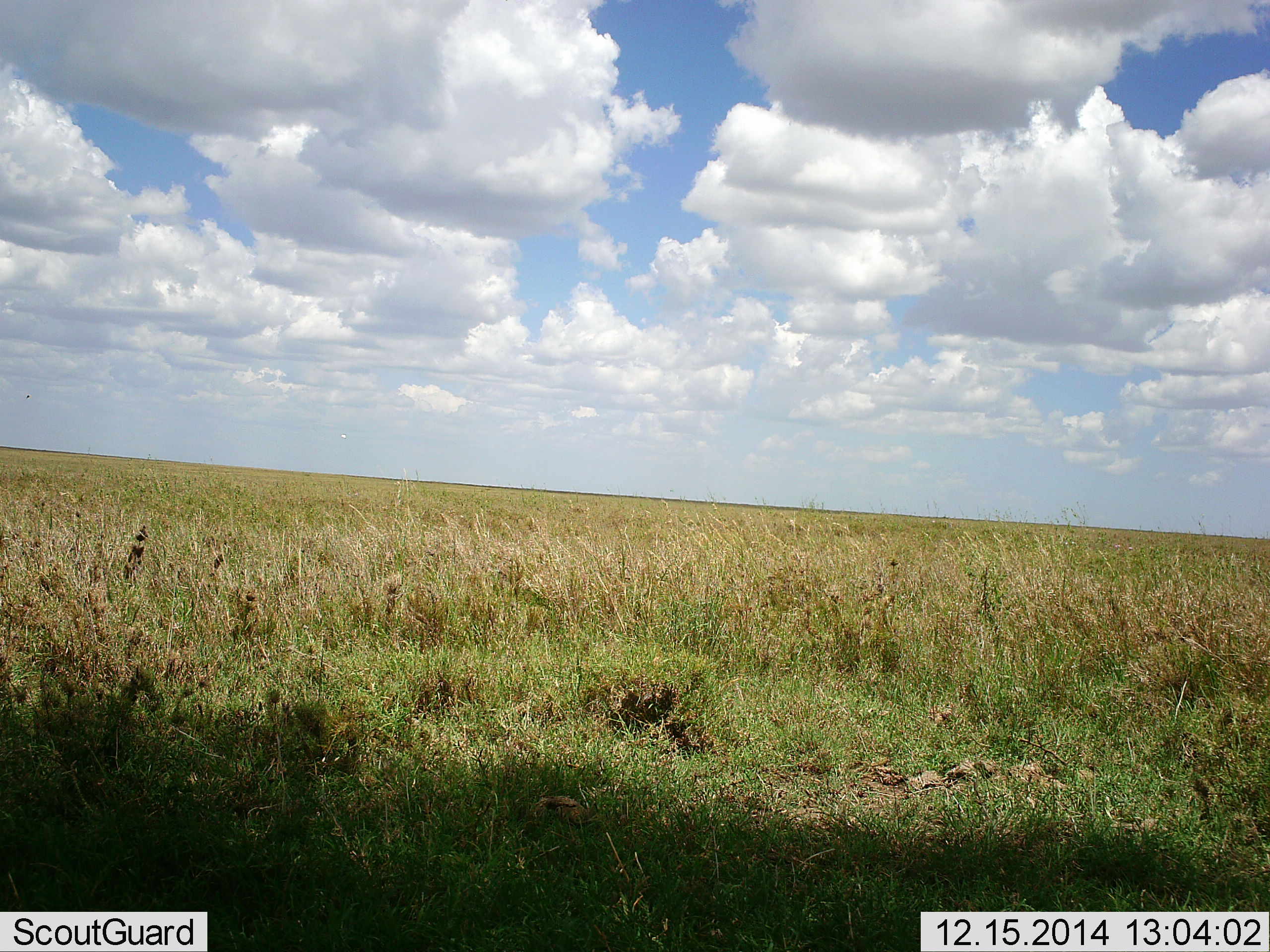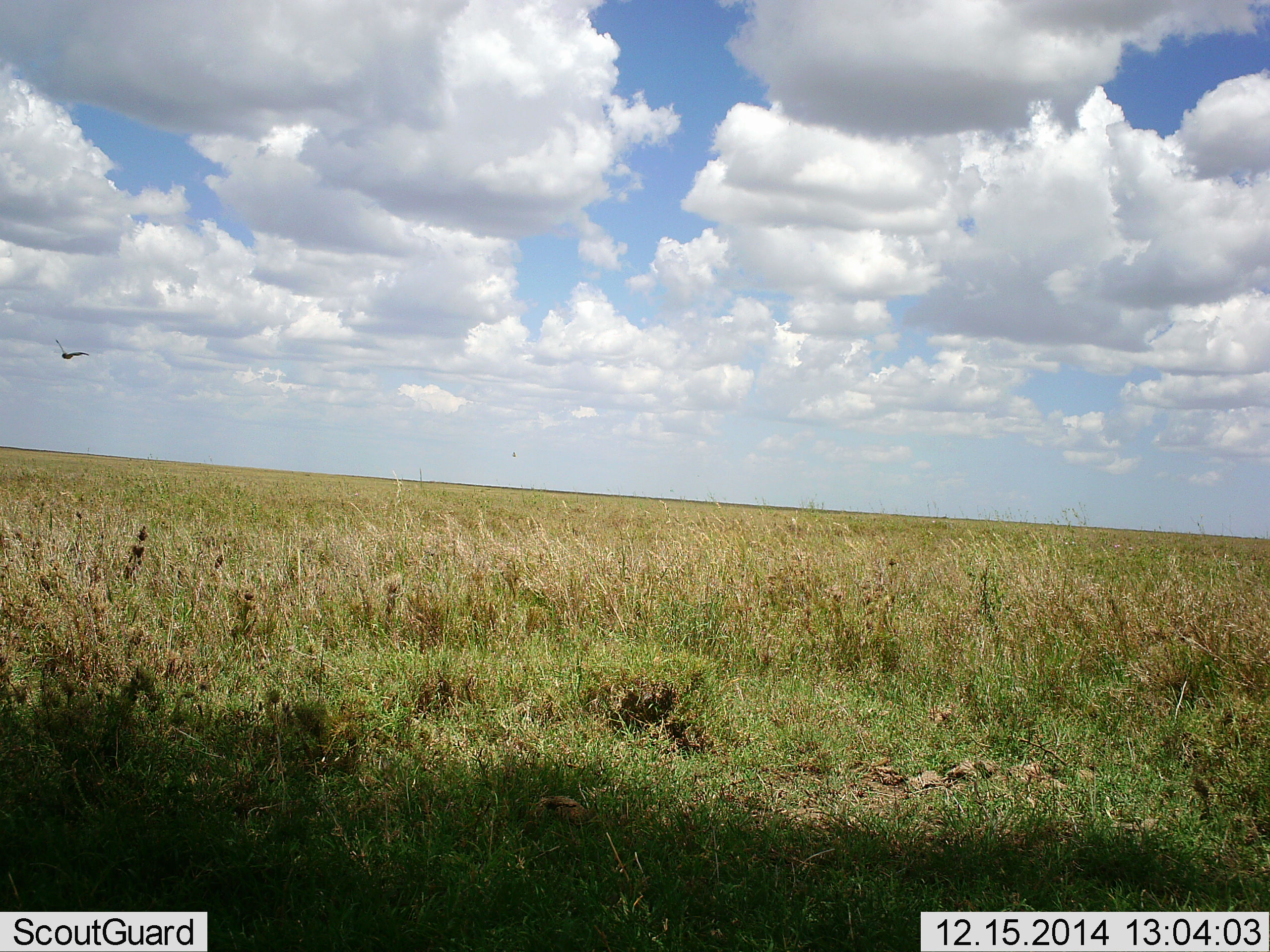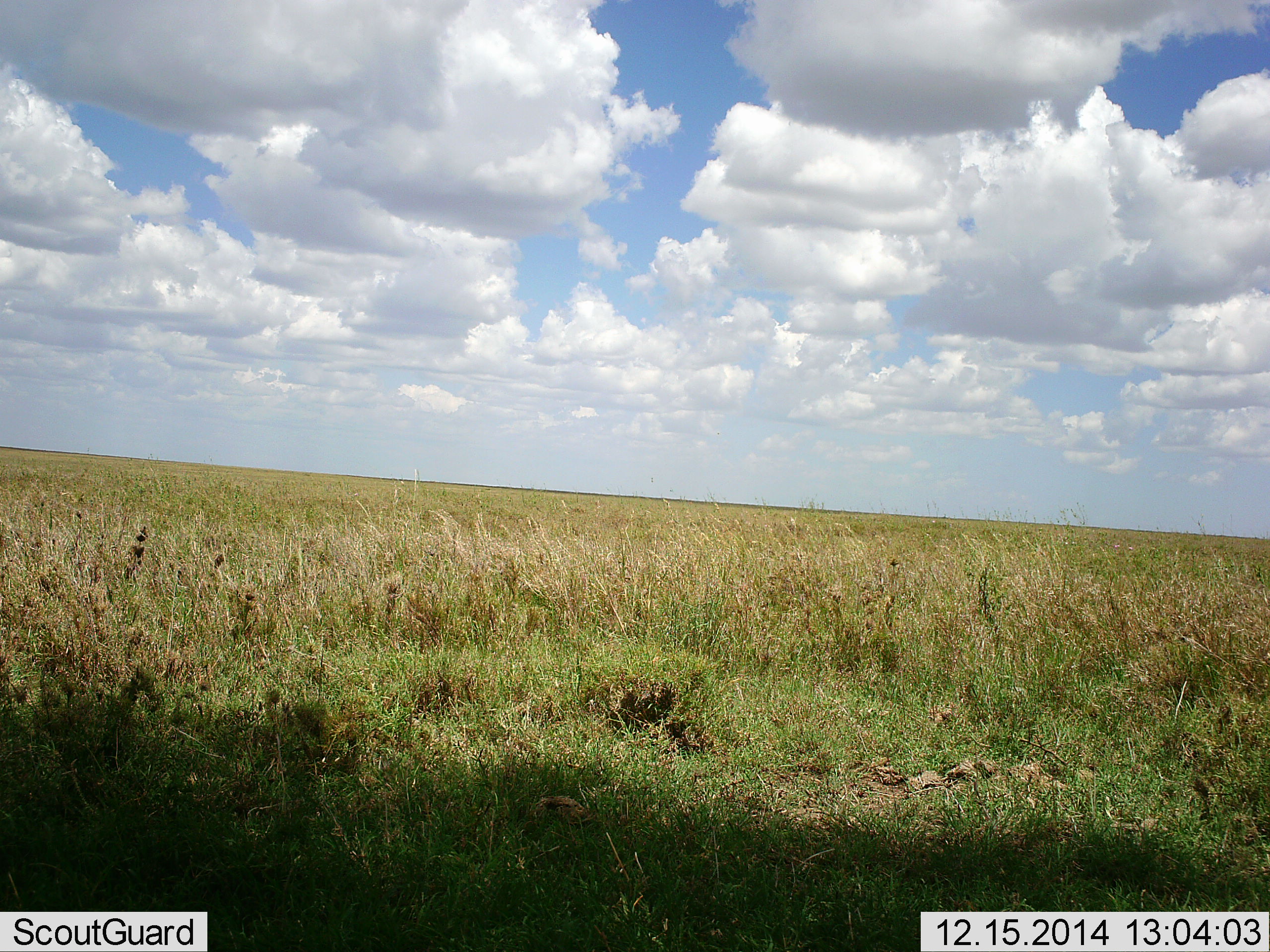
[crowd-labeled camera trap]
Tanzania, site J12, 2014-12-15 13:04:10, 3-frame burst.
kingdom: Animalia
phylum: Chordata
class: Aves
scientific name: Aves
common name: bird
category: otherbird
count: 1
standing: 0%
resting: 0%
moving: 100%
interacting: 0%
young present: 0%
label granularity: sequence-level